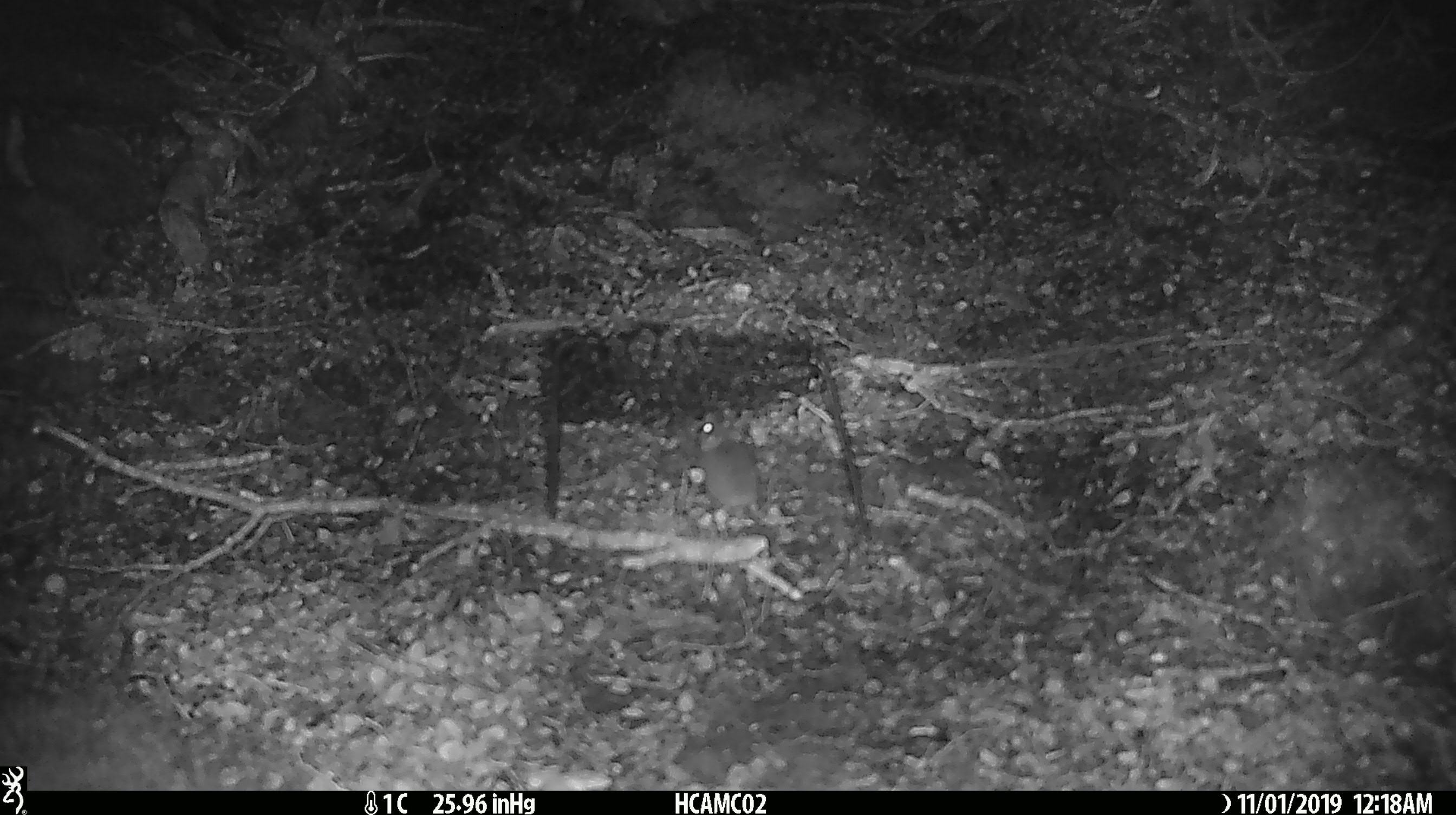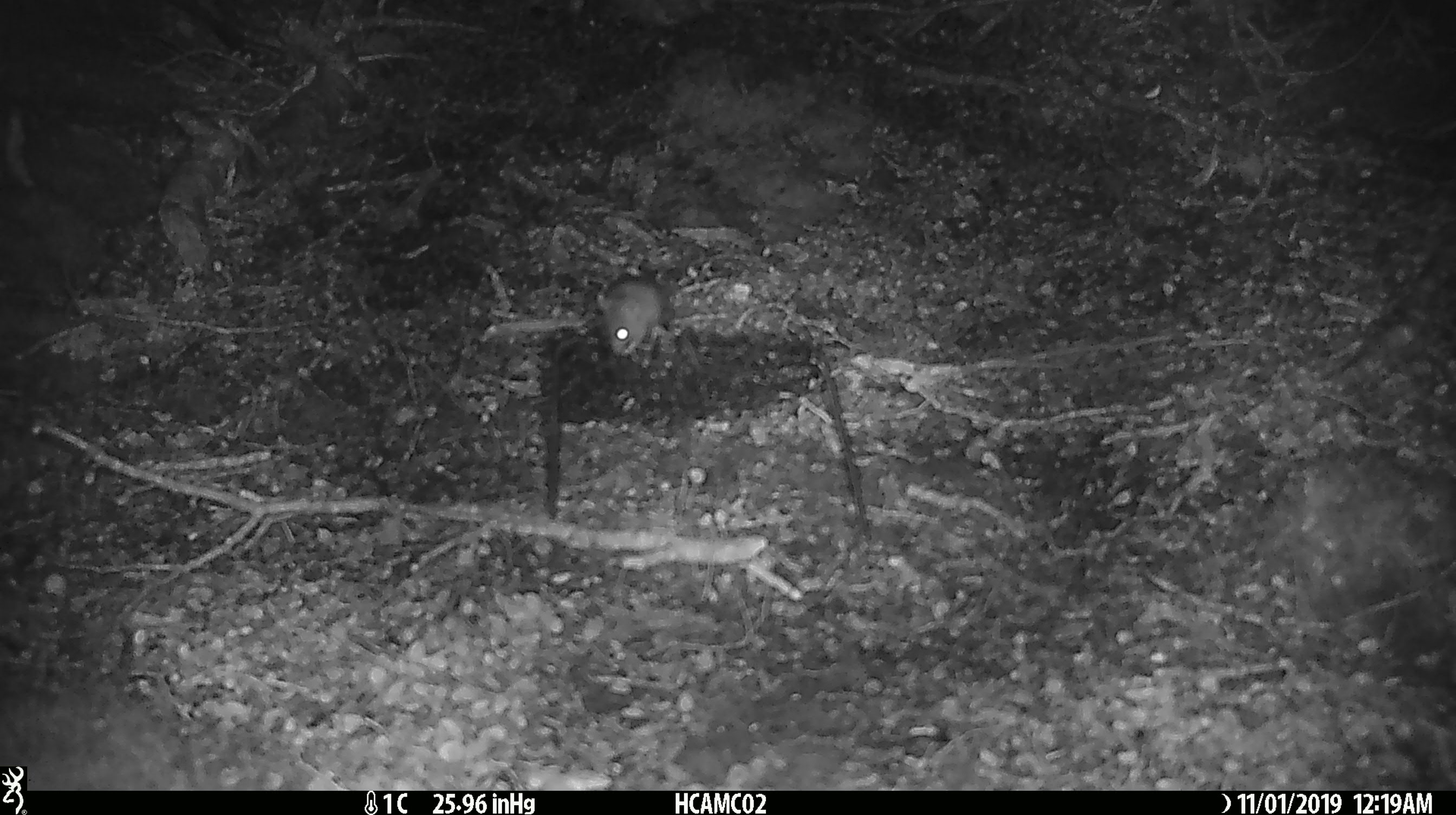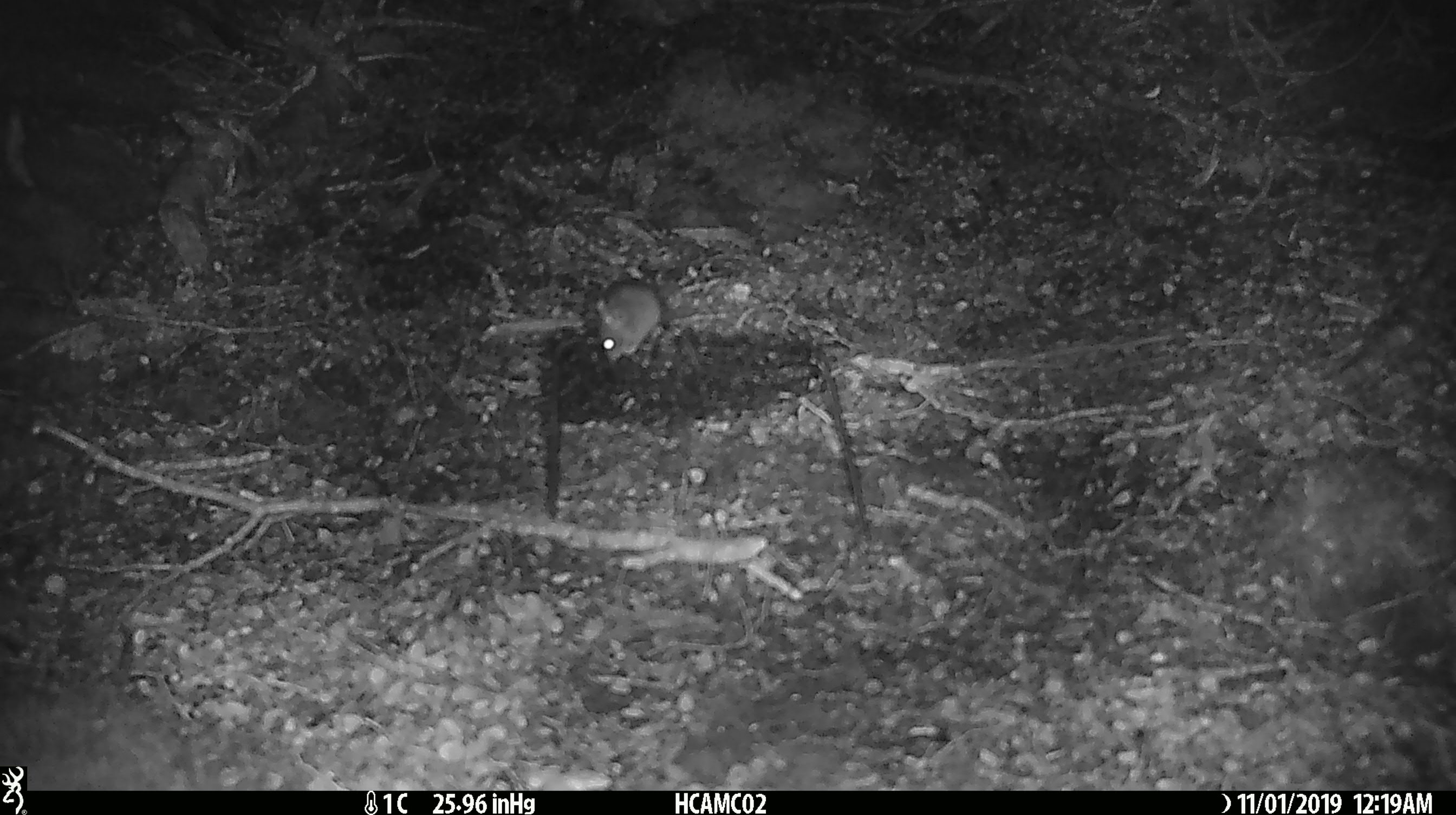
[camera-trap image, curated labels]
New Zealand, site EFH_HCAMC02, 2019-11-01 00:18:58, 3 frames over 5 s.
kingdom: Animalia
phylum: Chordata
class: Mammalia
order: Rodentia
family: Muridae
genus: Mus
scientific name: Mus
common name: mouse